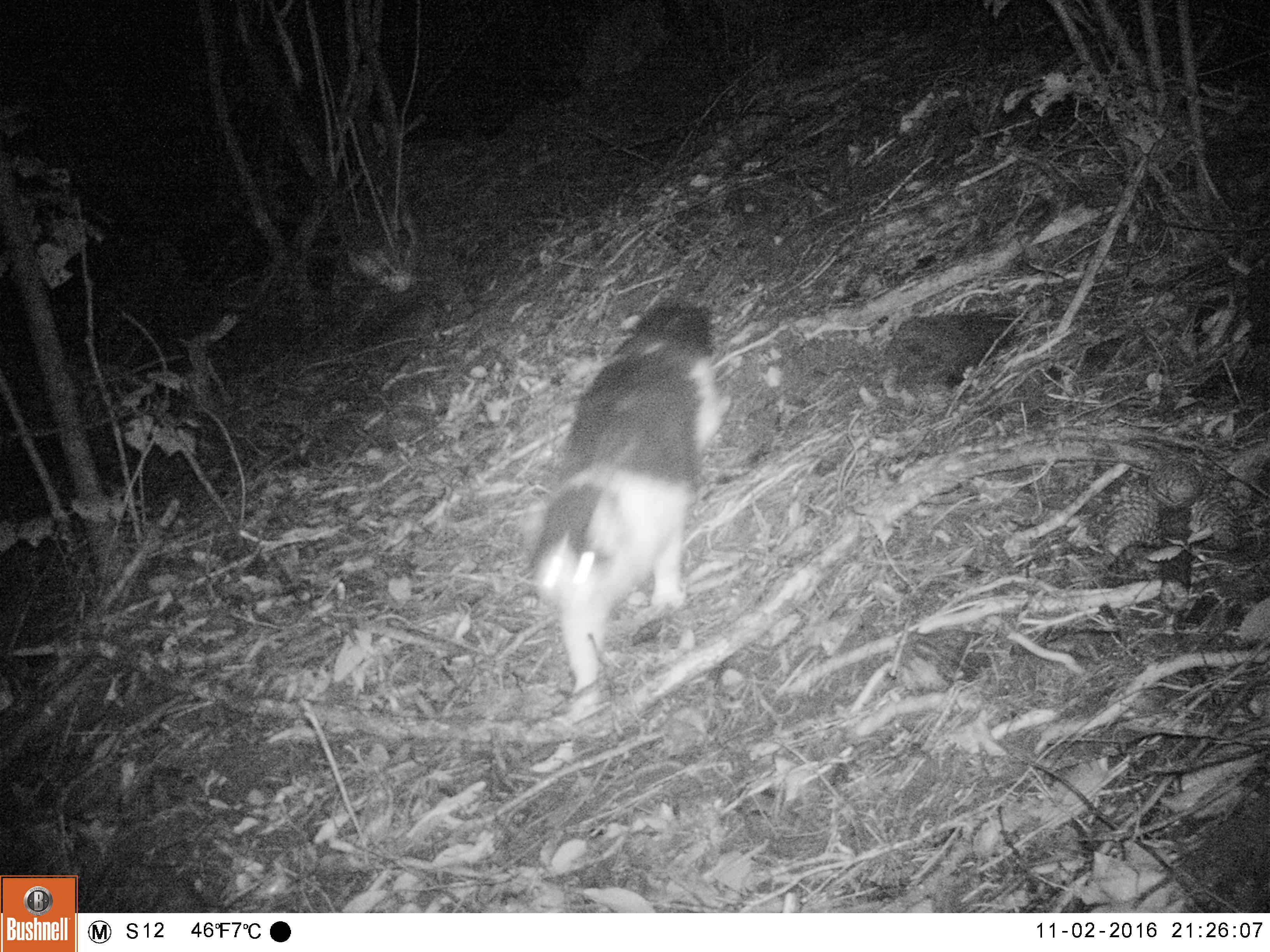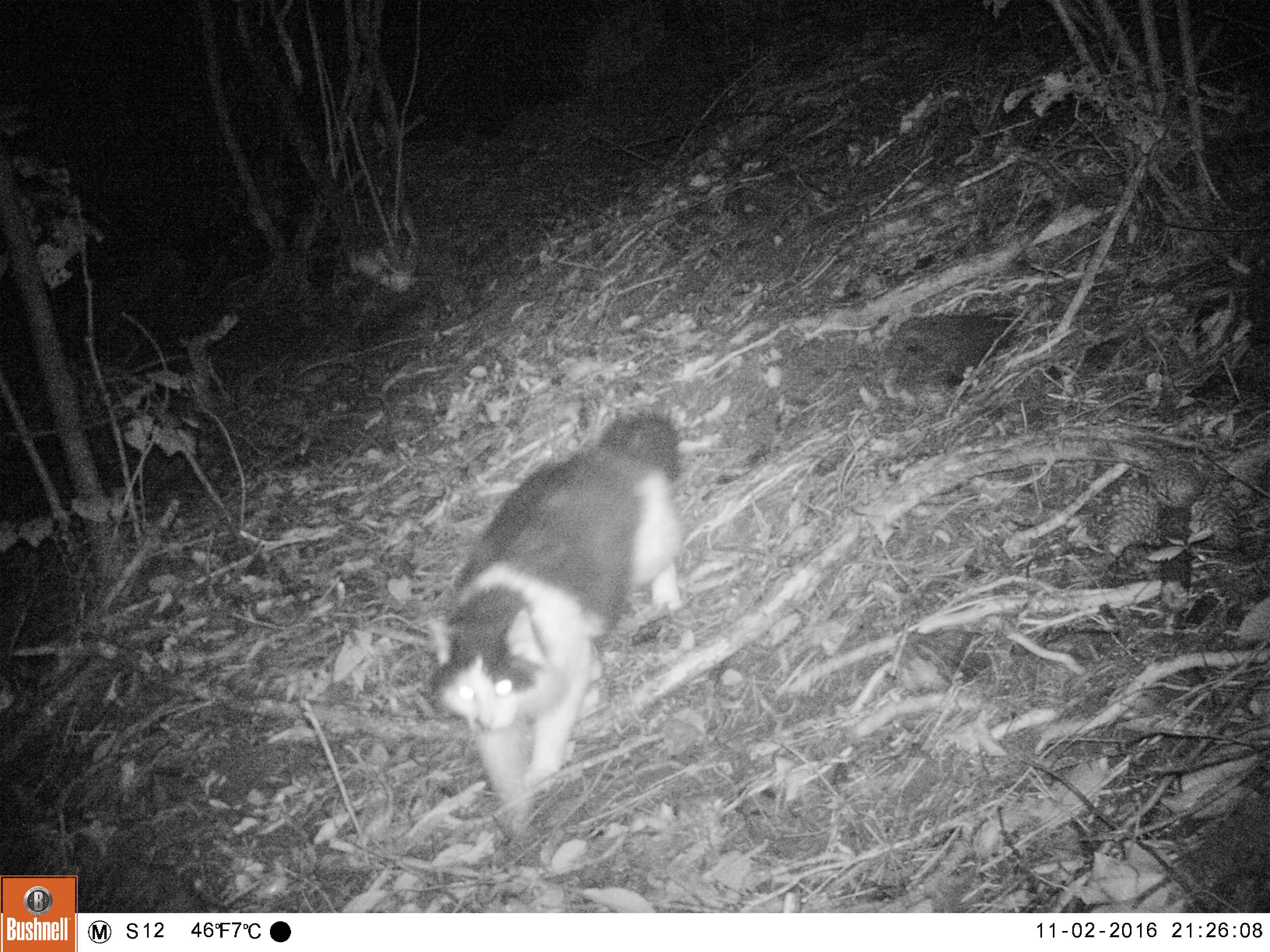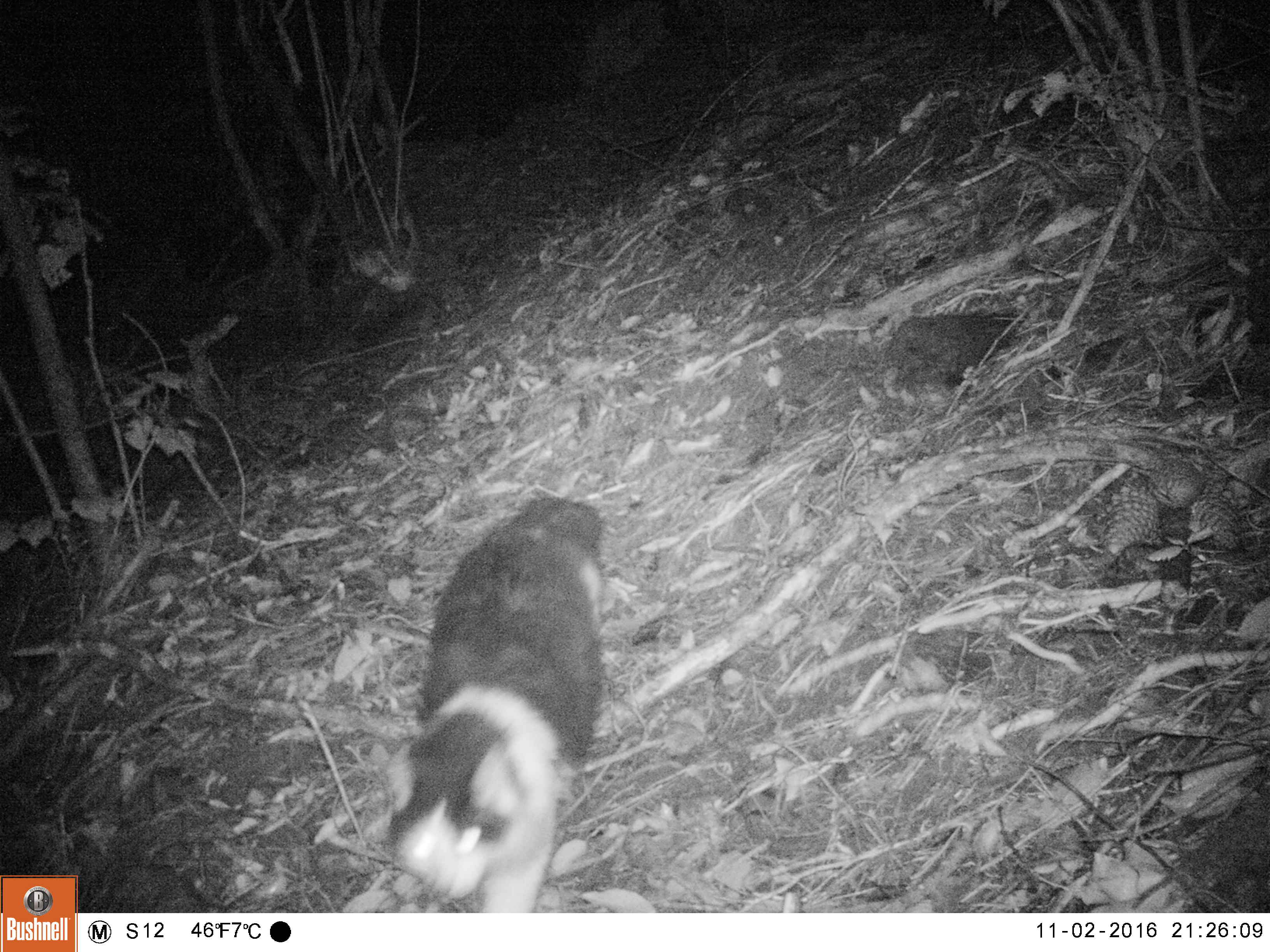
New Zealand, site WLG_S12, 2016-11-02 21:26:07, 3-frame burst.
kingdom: Animalia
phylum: Chordata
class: Mammalia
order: Carnivora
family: Felidae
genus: Felis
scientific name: Felis catus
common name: domestic cat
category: cat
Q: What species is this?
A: Cat (domestic cat) (Felis catus).